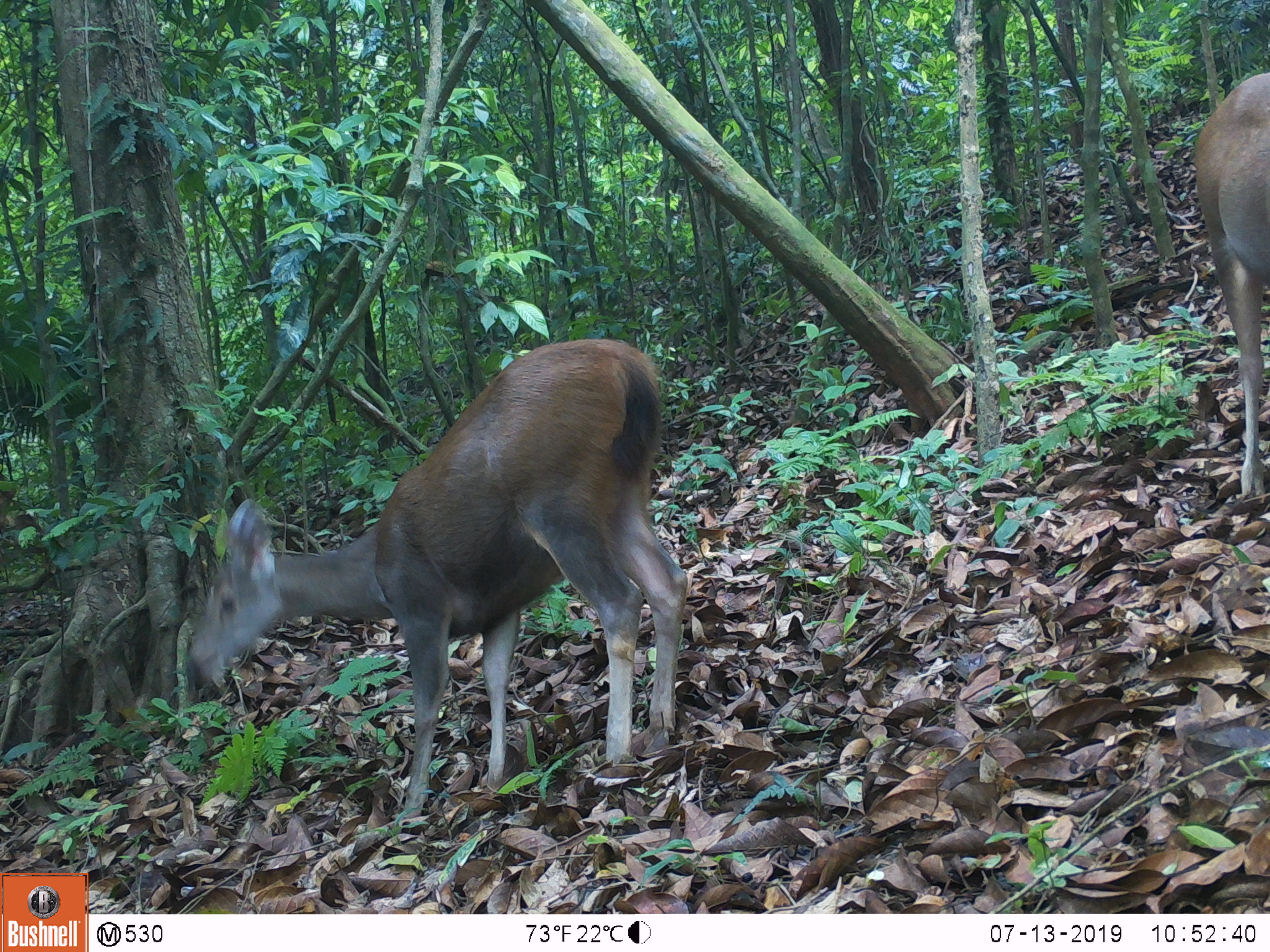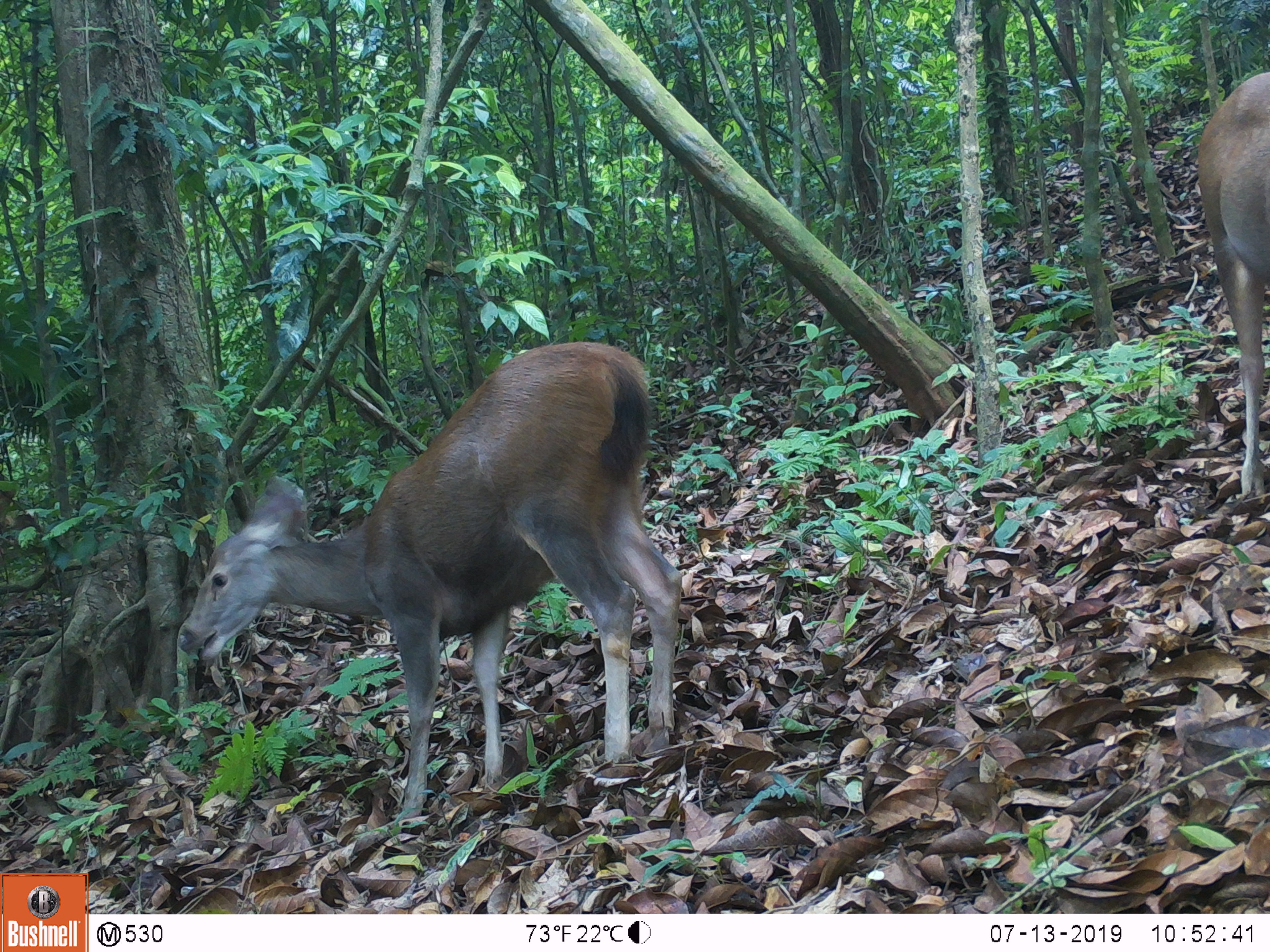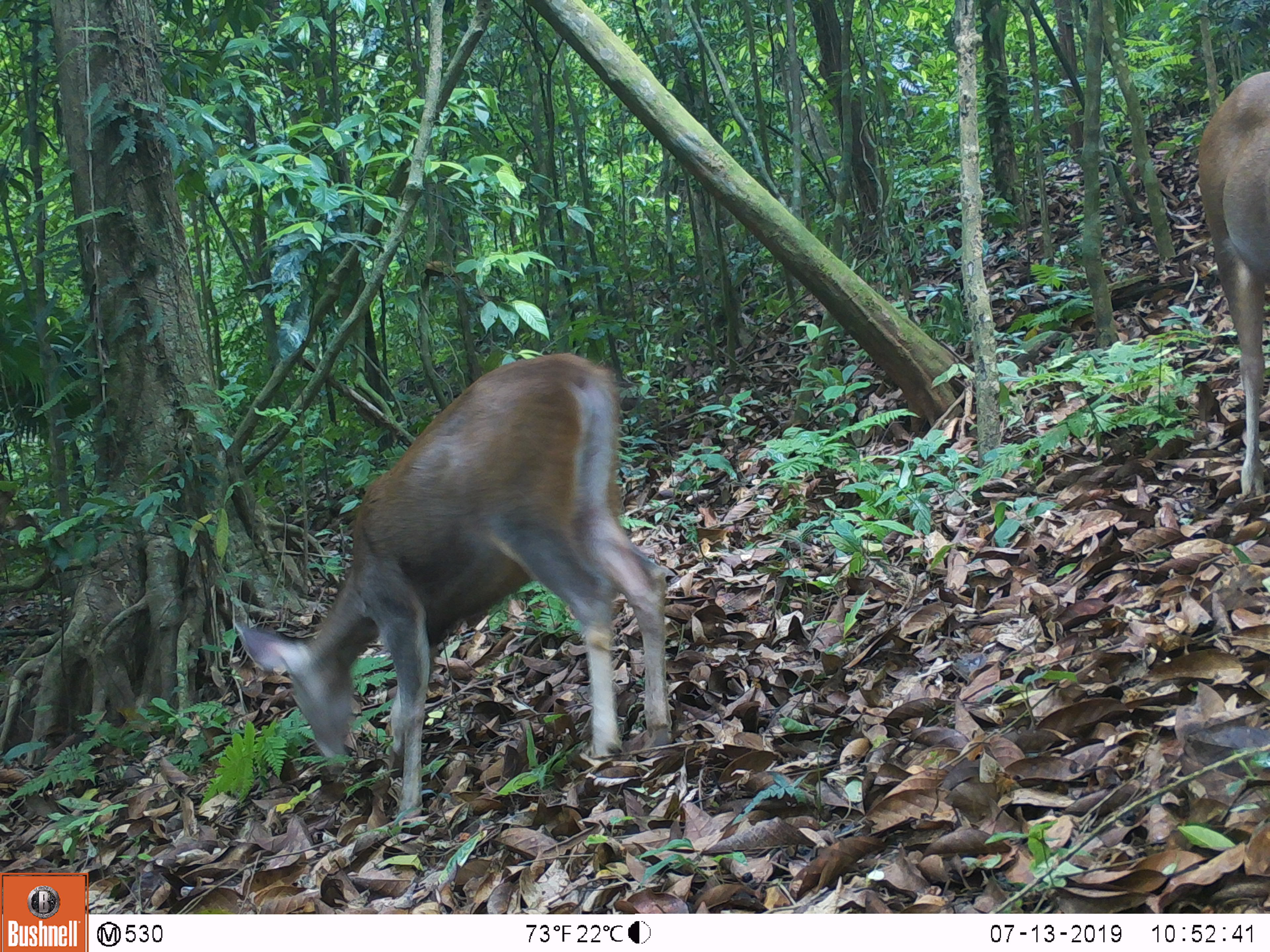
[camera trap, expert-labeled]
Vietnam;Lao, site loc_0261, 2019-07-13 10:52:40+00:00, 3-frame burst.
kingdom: Animalia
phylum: Chordata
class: Mammalia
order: Artiodactyla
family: Cervidae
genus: Rusa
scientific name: Rusa unicolor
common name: sambar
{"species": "sambar (Rusa unicolor)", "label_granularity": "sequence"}